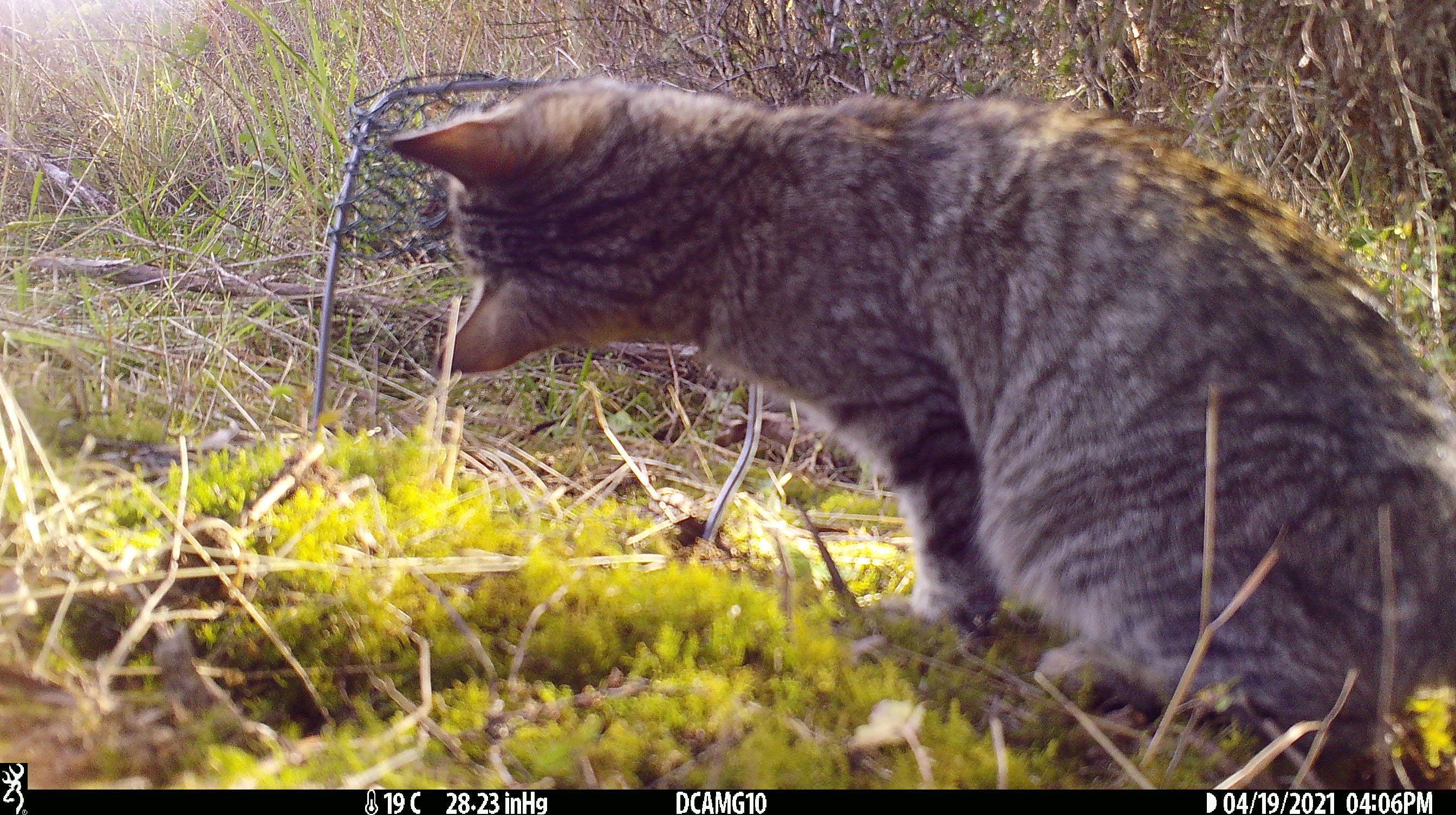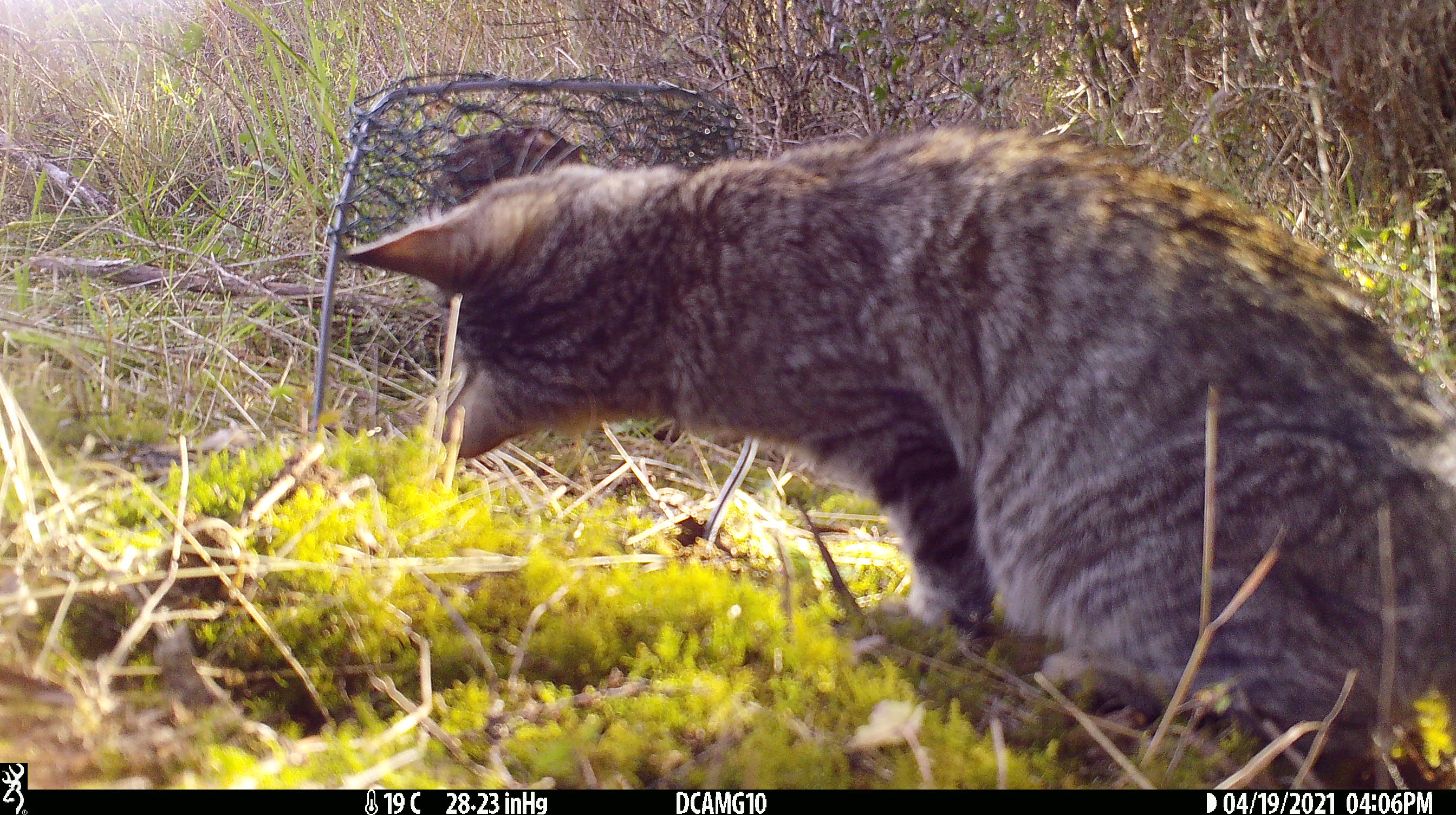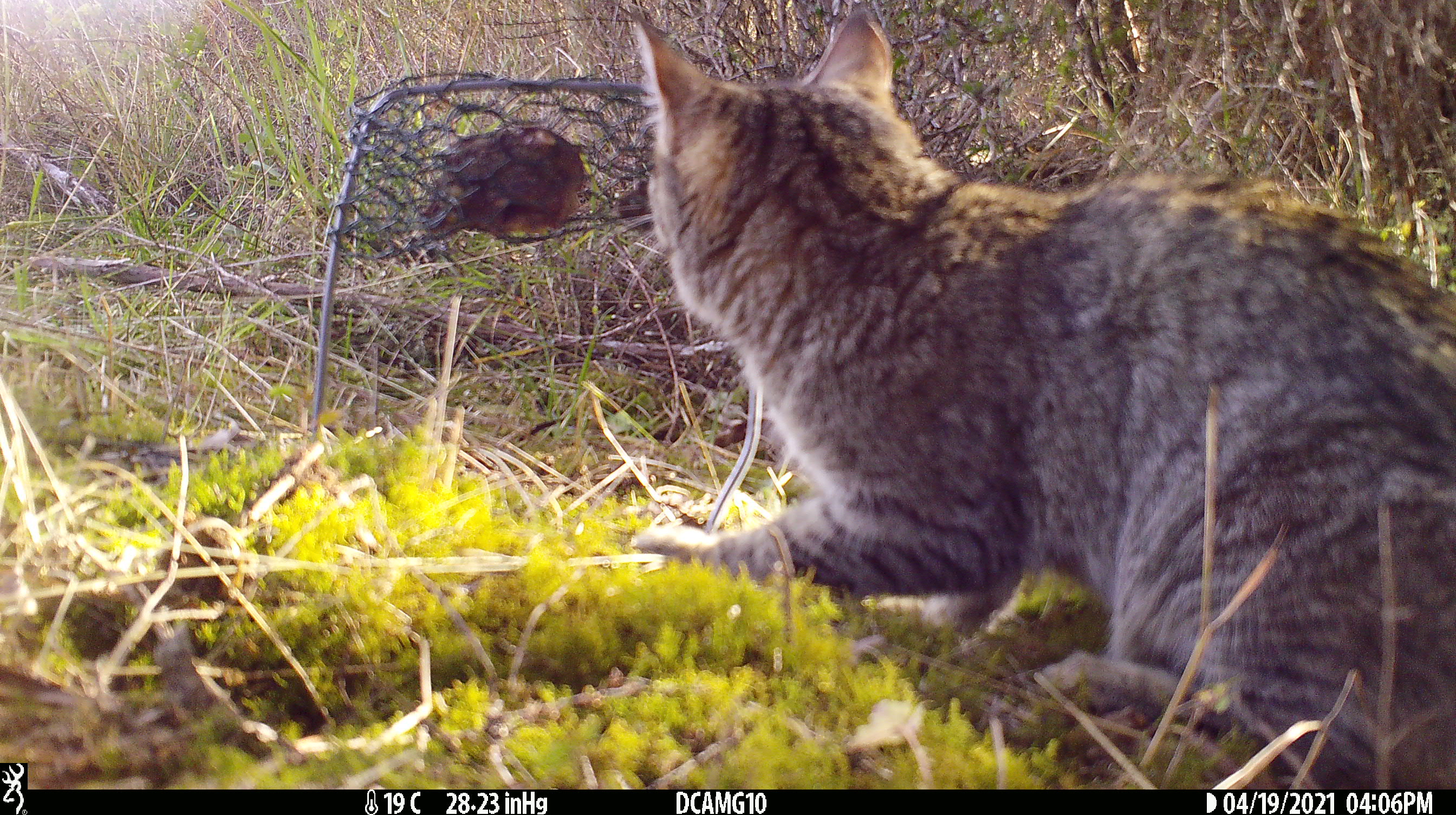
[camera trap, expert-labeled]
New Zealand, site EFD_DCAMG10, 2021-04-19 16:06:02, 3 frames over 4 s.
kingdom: Animalia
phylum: Chordata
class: Mammalia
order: Carnivora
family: Felidae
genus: Felis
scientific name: Felis catus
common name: domestic cat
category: cat